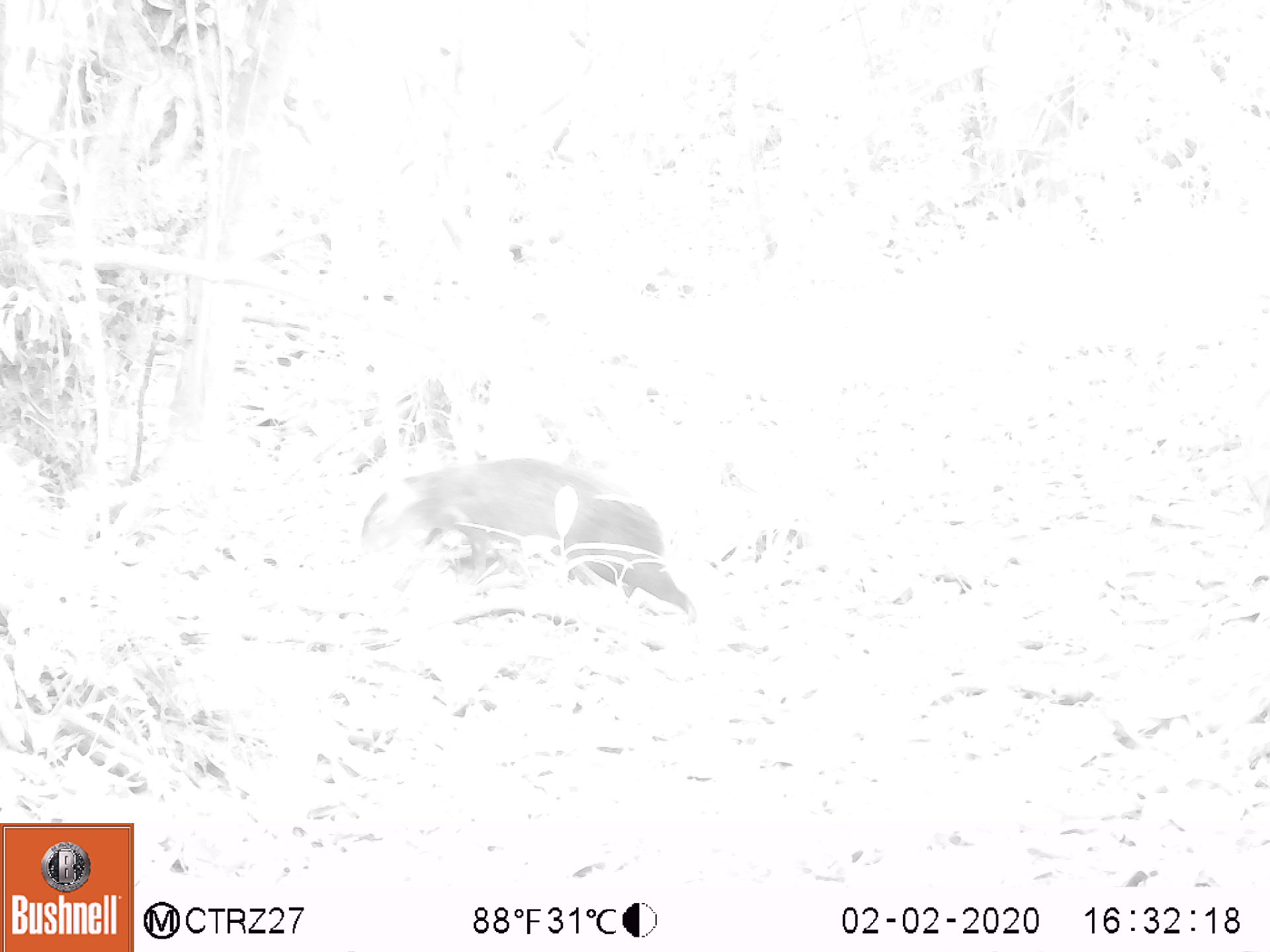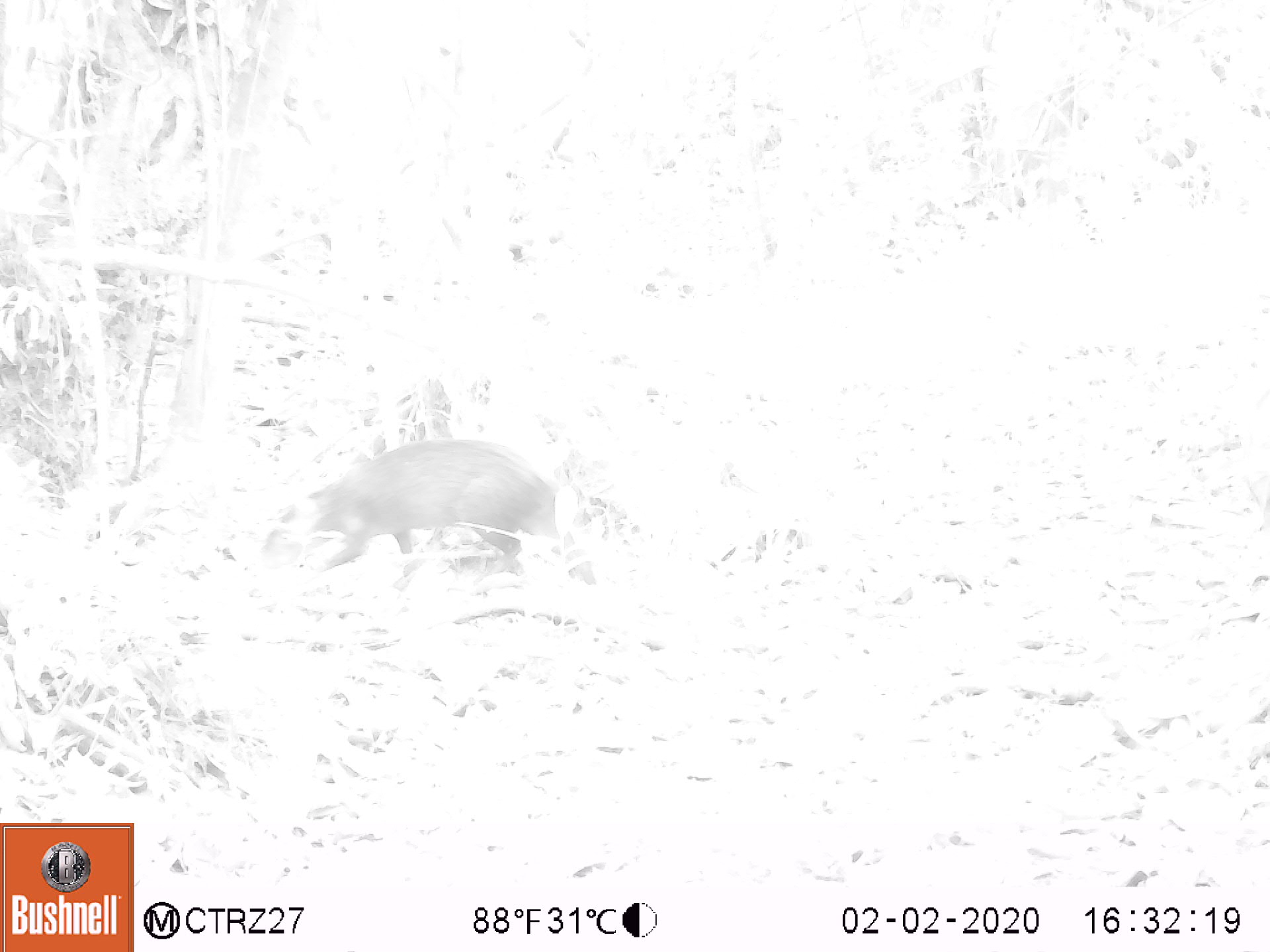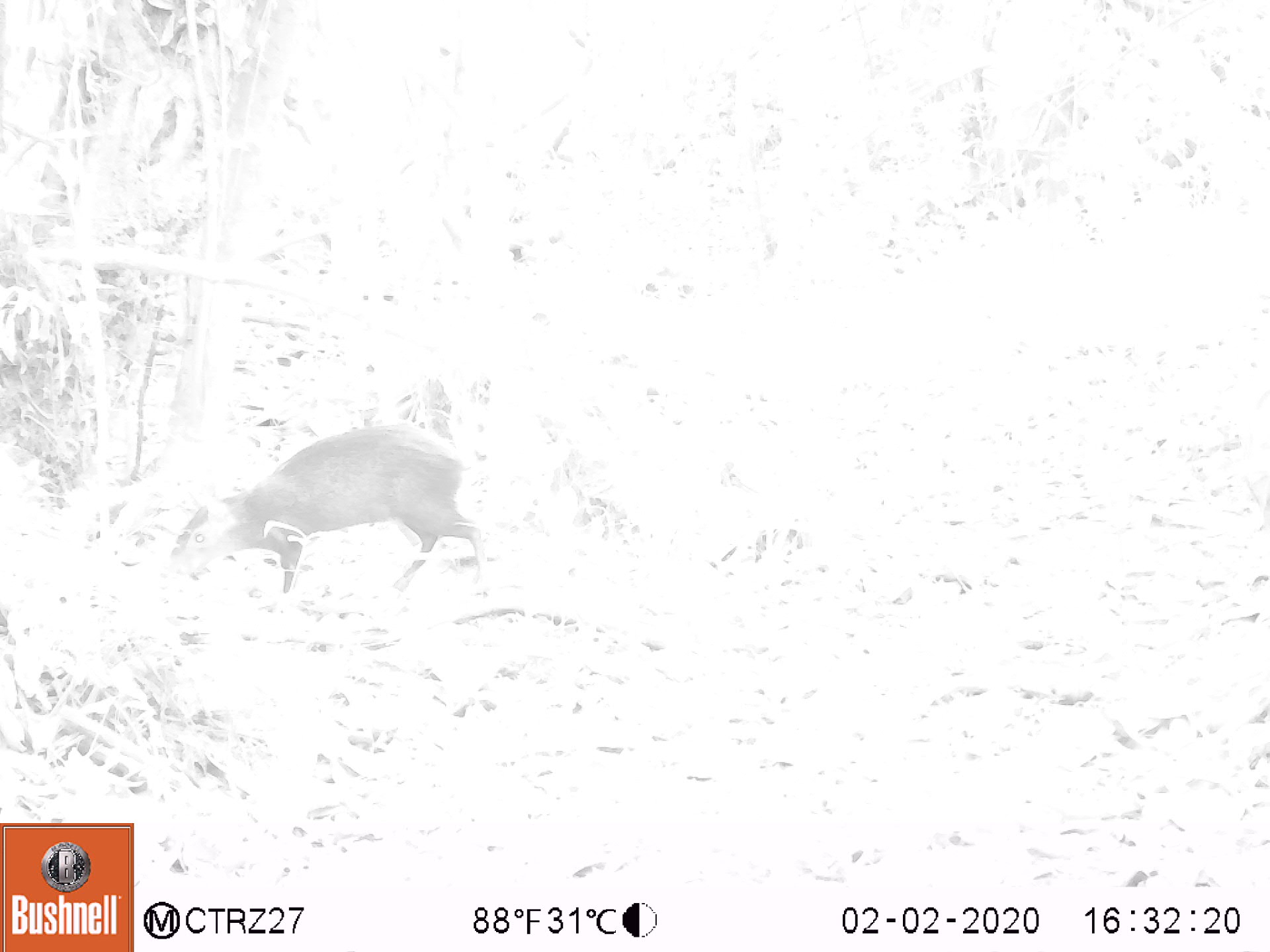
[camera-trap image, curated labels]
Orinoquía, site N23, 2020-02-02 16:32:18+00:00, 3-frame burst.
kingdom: Animalia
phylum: Chordata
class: Mammalia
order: Rodentia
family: Dasyproctidae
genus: Dasyprocta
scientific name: Dasyprocta fuliginosa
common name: black agouti